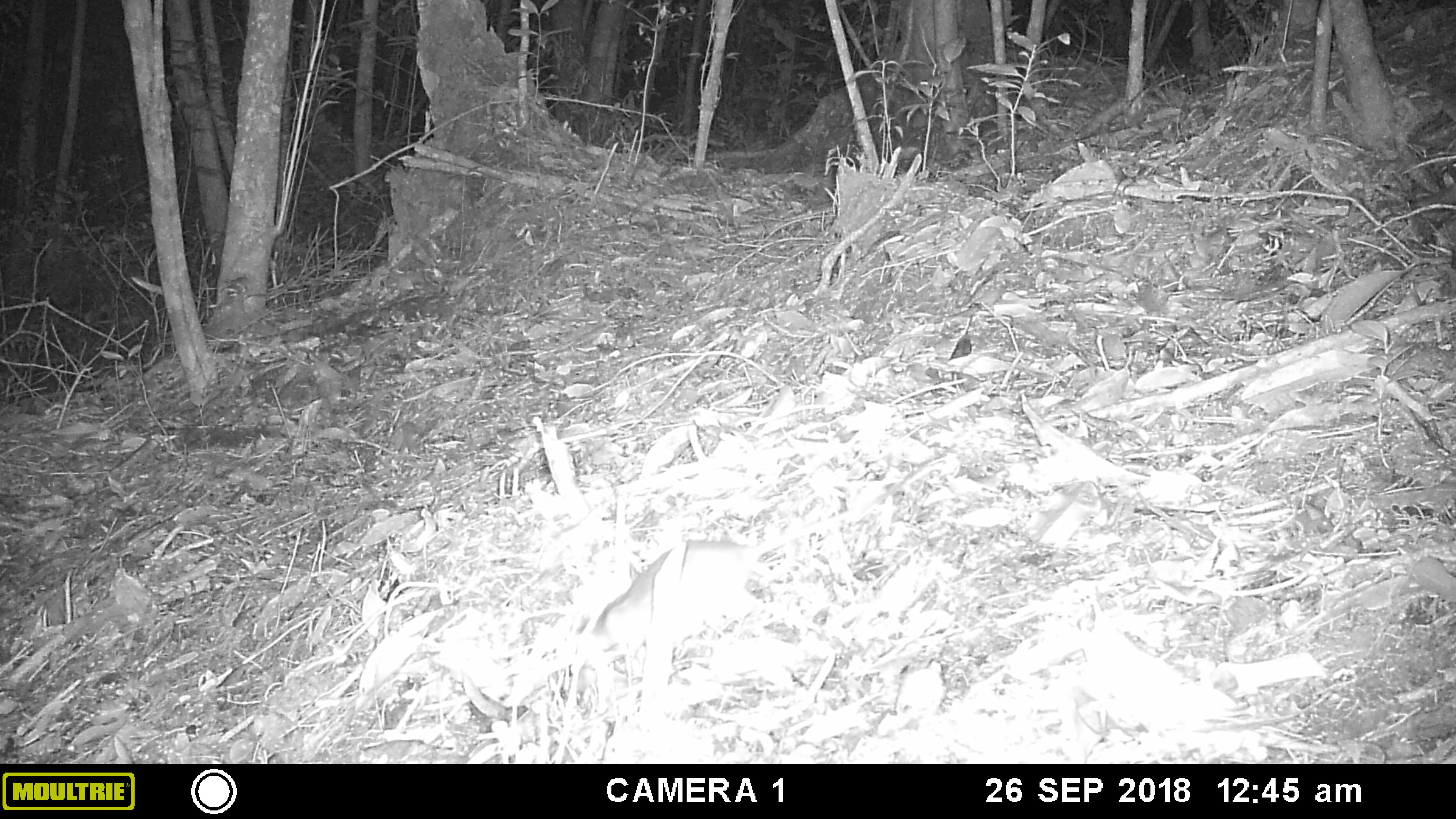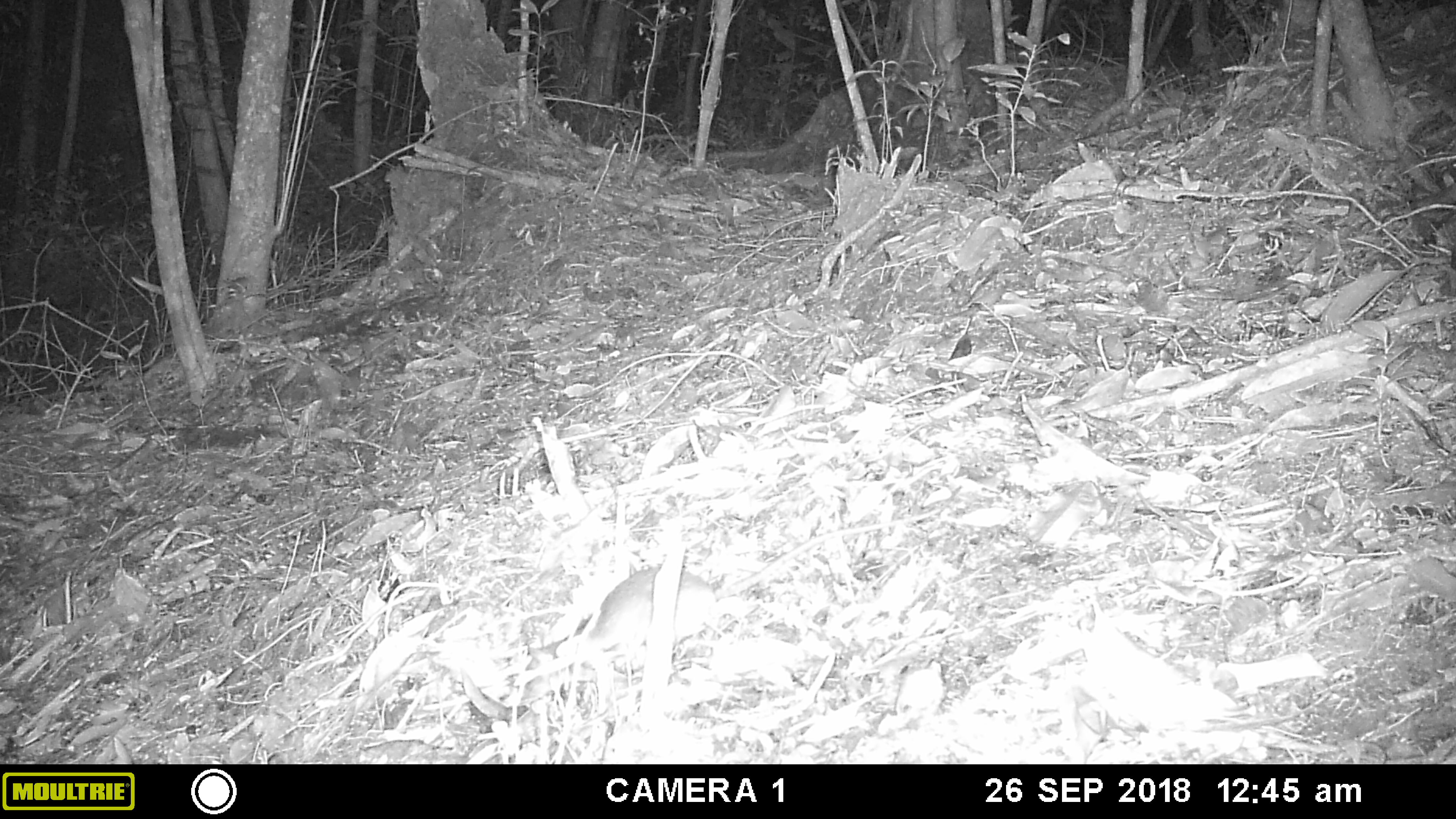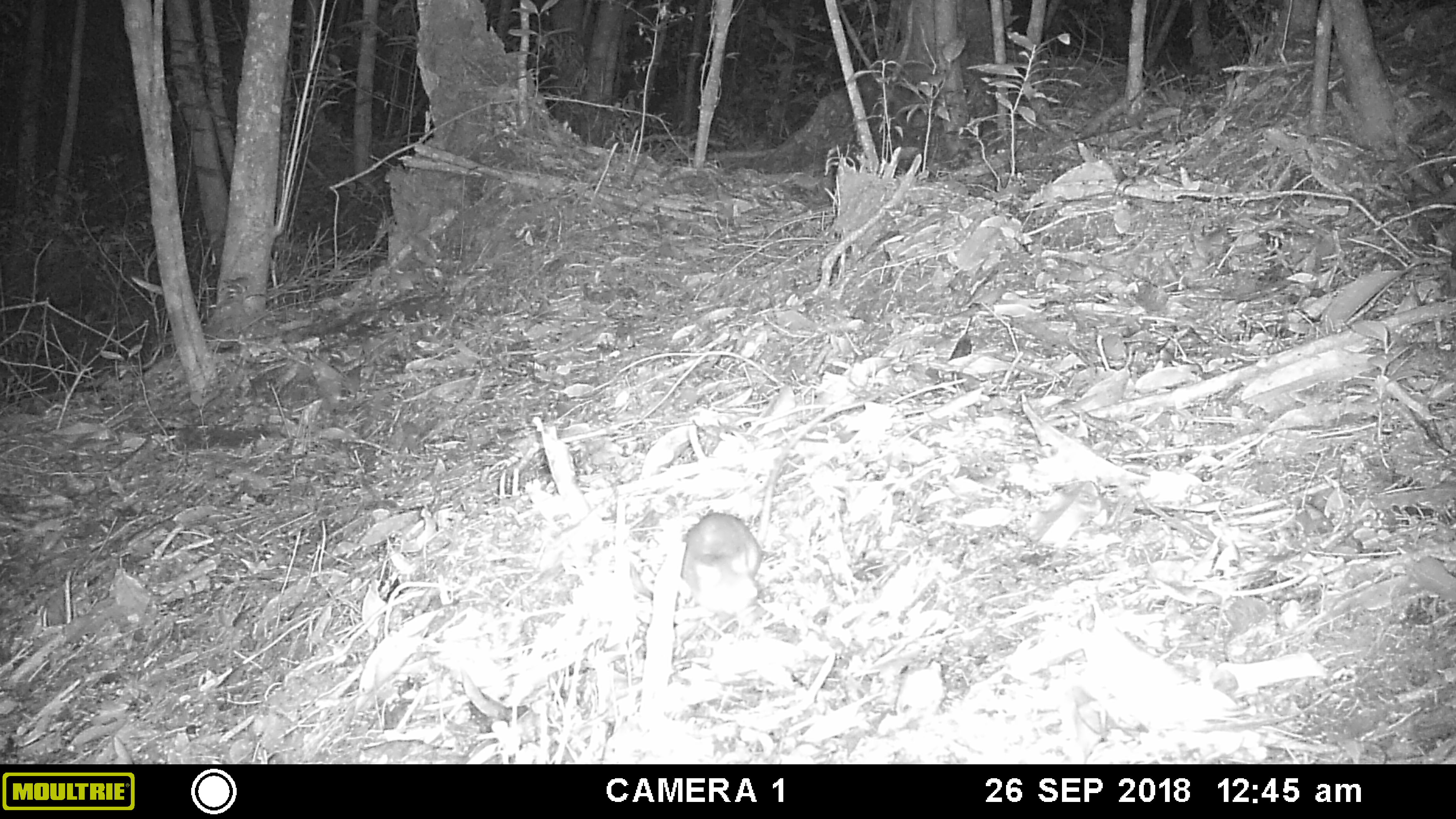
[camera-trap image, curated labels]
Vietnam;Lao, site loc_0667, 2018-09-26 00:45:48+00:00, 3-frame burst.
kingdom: Animalia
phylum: Chordata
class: Mammalia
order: Rodentia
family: Muridae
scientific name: Muridae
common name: old-world mice and rats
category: unidentified murid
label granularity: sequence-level